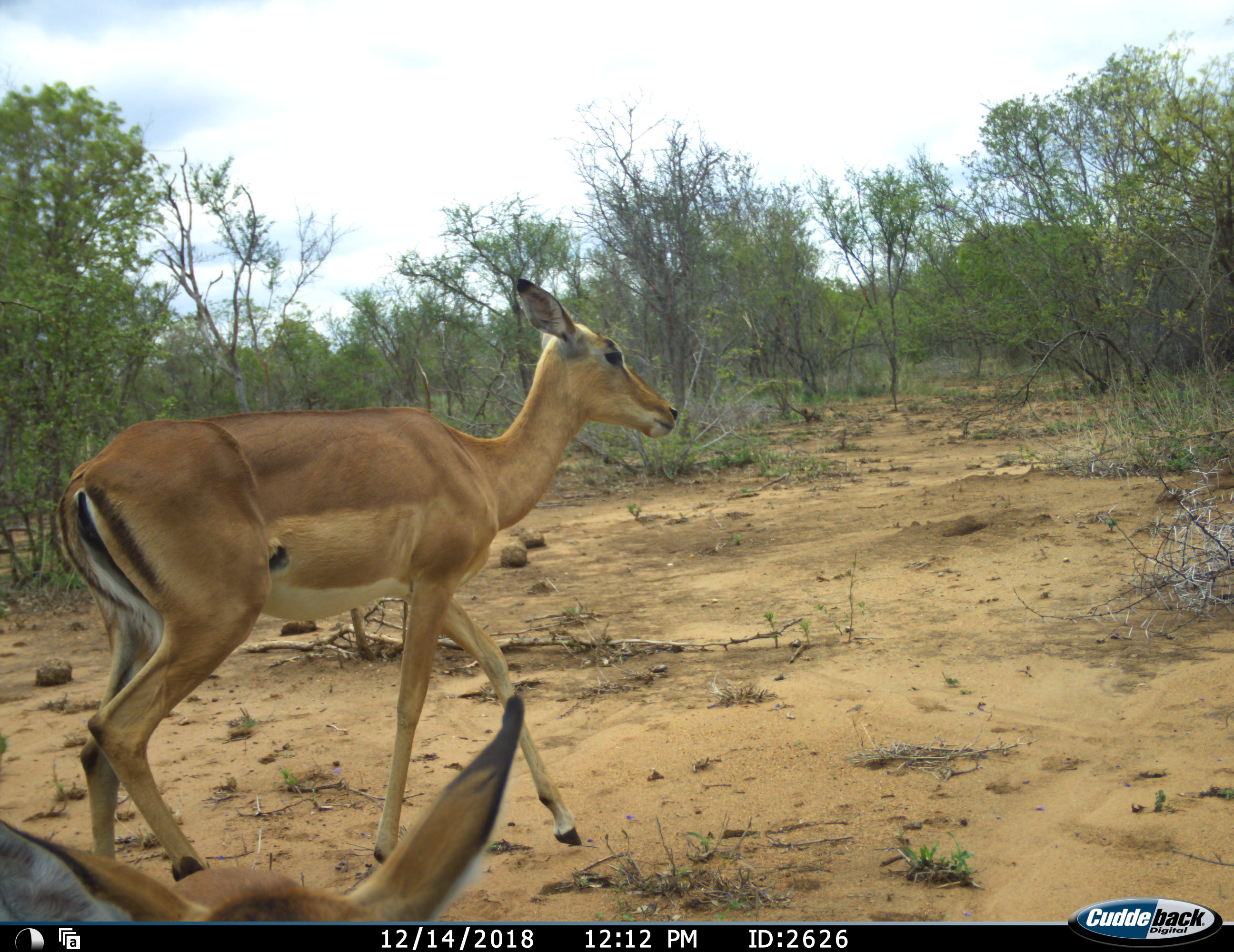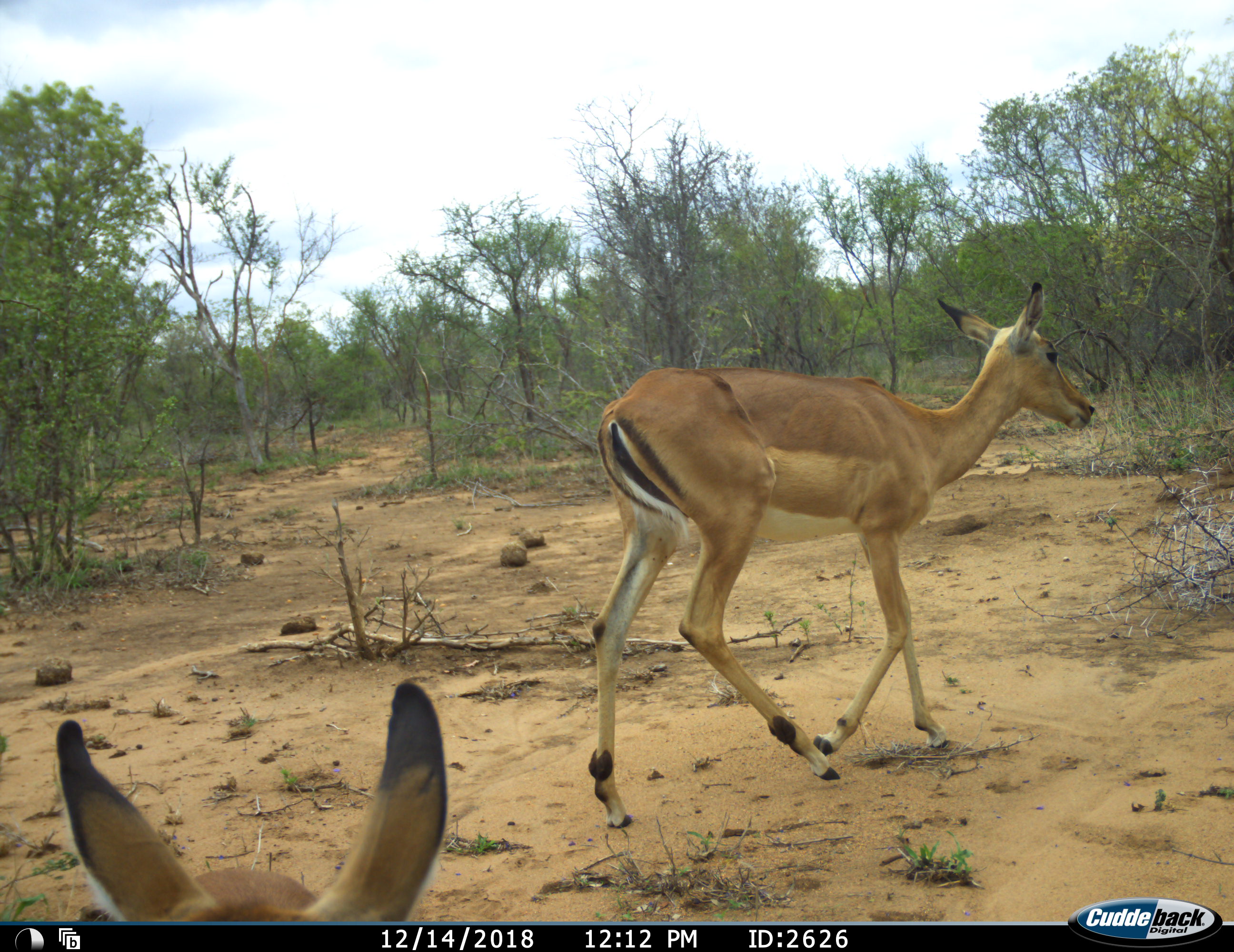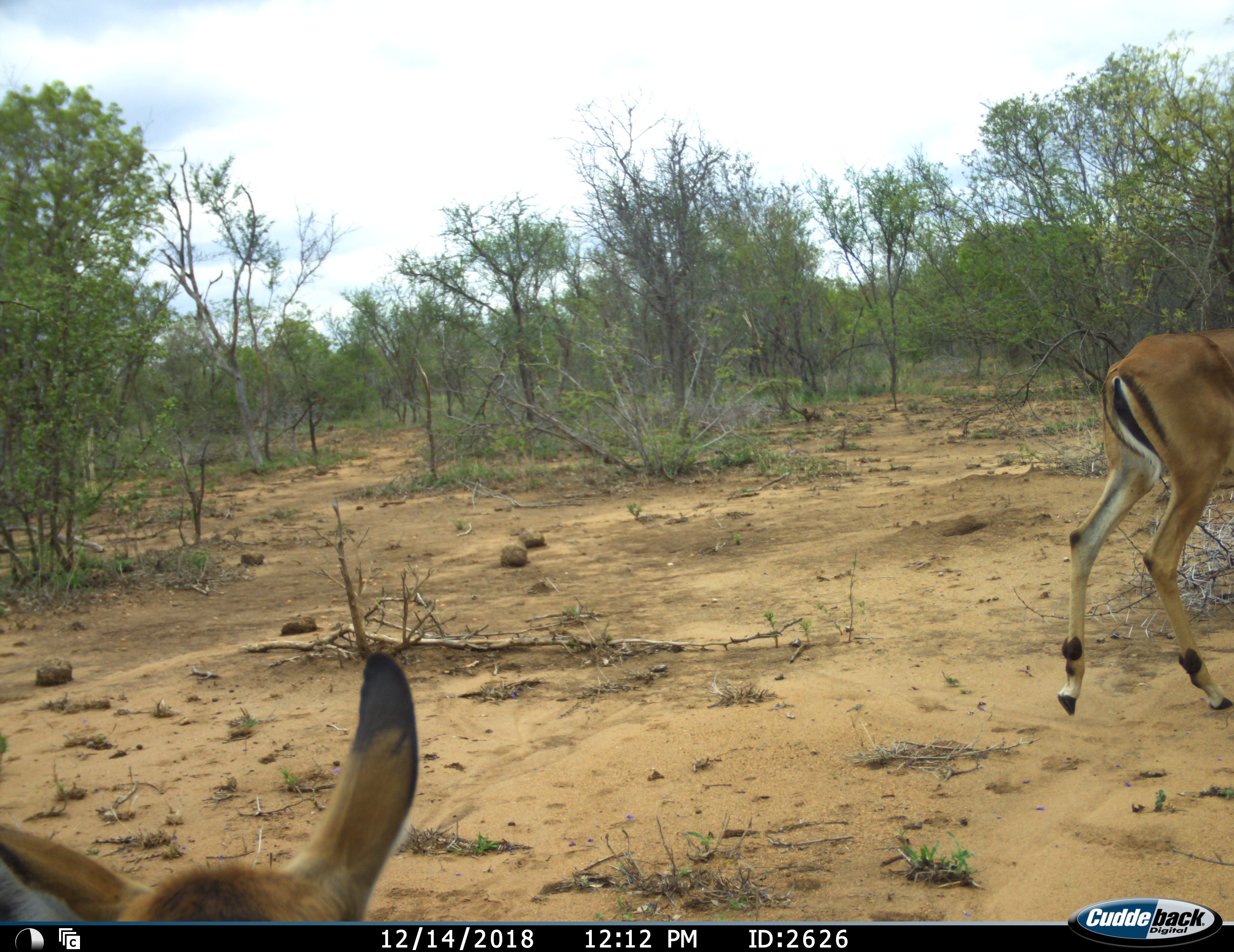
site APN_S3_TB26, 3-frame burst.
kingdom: Animalia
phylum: Chordata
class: Mammalia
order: Artiodactyla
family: Bovidae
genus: Aepyceros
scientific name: Aepyceros melampus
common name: impala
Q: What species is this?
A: Impala (Aepyceros melampus).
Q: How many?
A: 2.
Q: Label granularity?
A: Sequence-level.